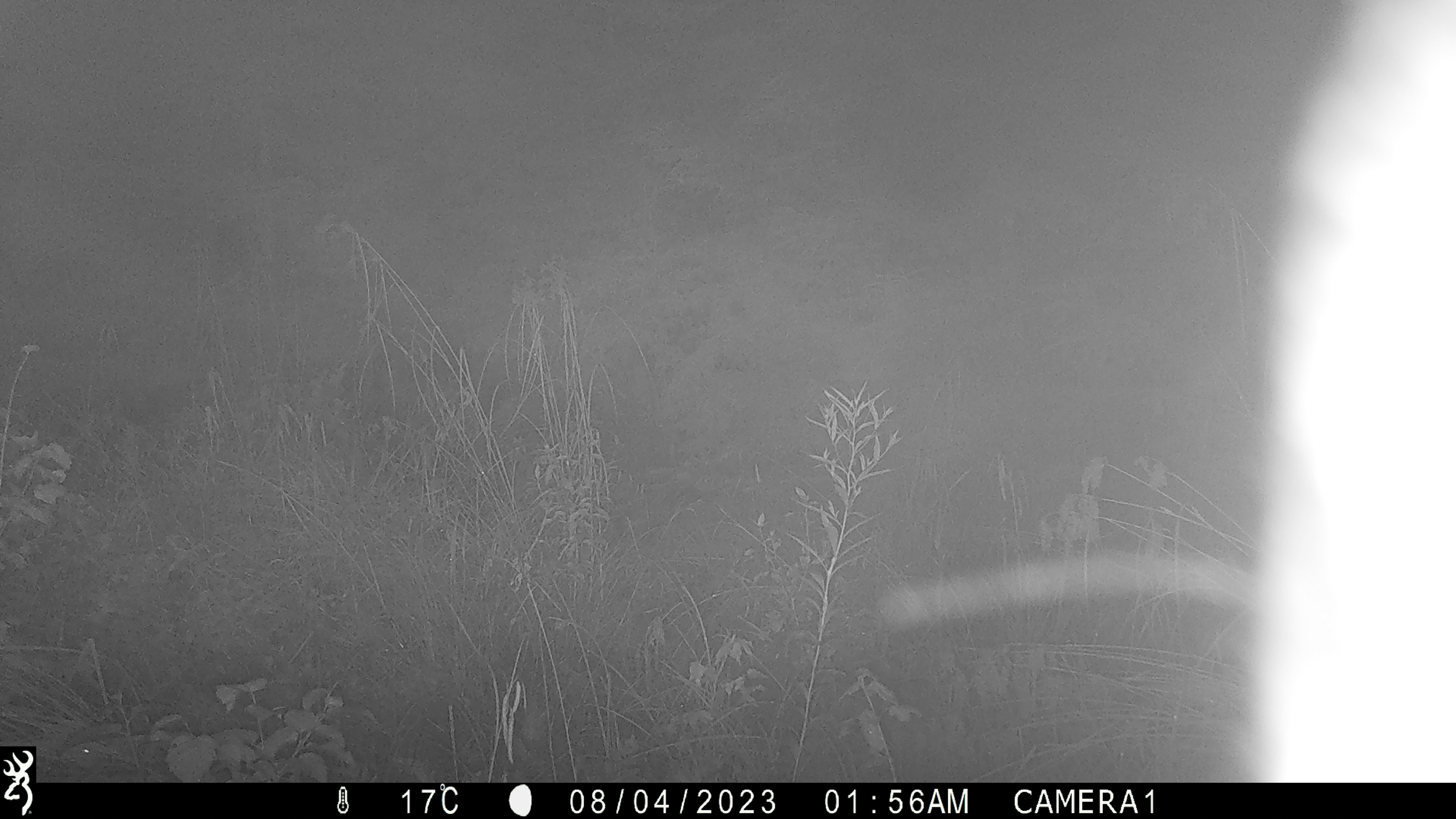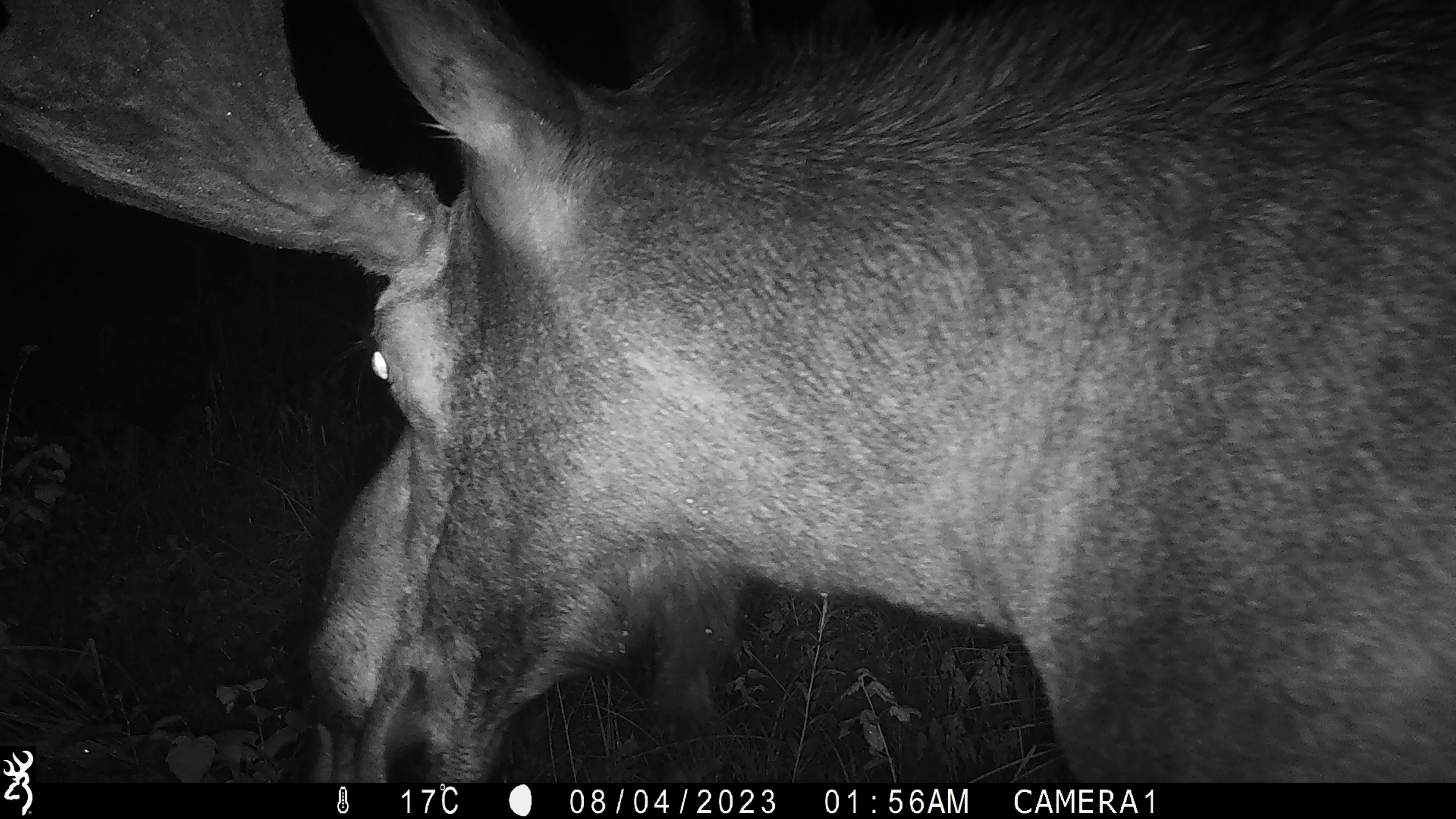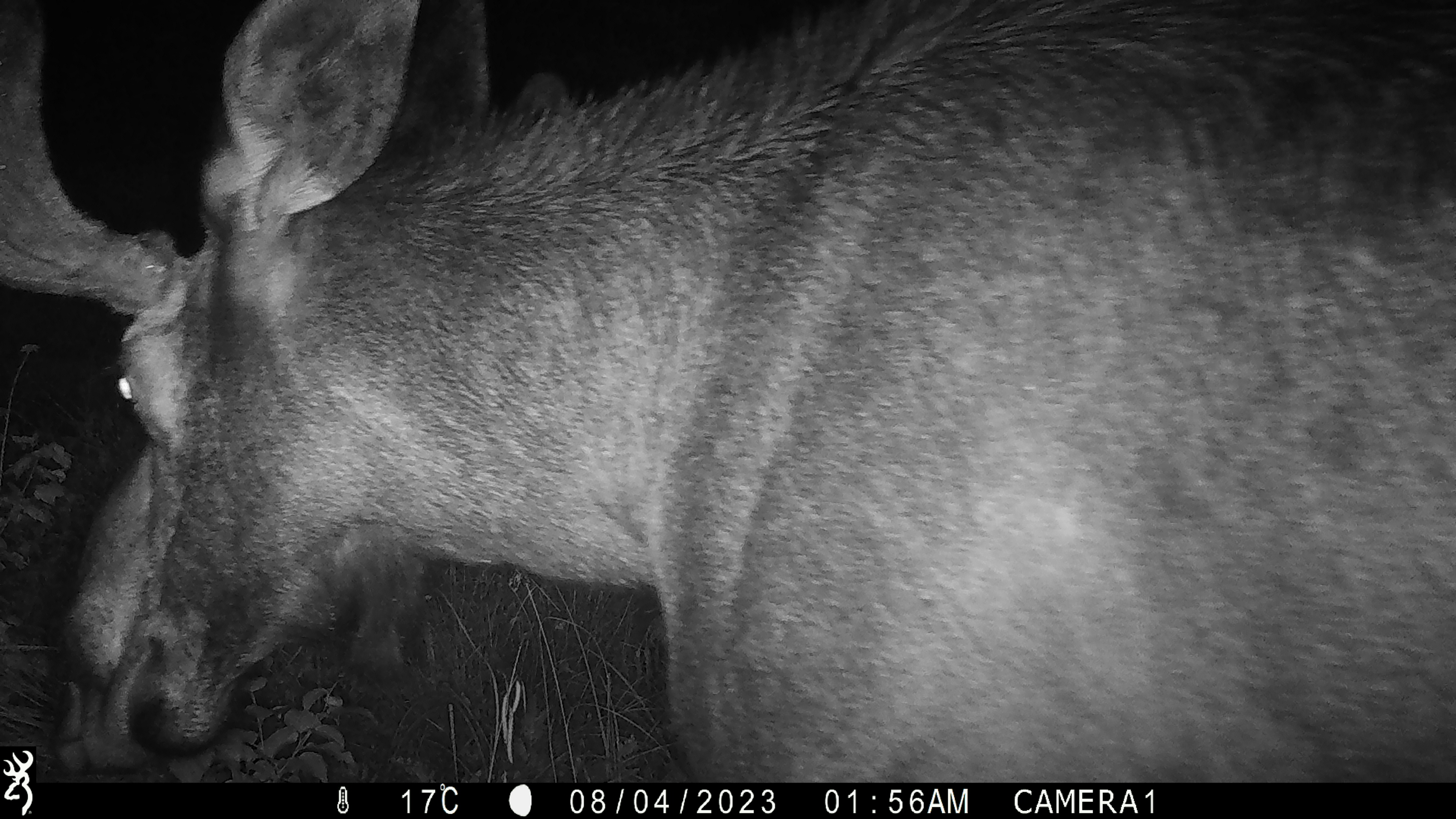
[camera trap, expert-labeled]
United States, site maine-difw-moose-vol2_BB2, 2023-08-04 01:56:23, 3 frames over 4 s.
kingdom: Animalia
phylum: Chordata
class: Mammalia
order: Artiodactyla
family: Cervidae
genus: Alces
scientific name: Alces alces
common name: moose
Moose (Alces alces).